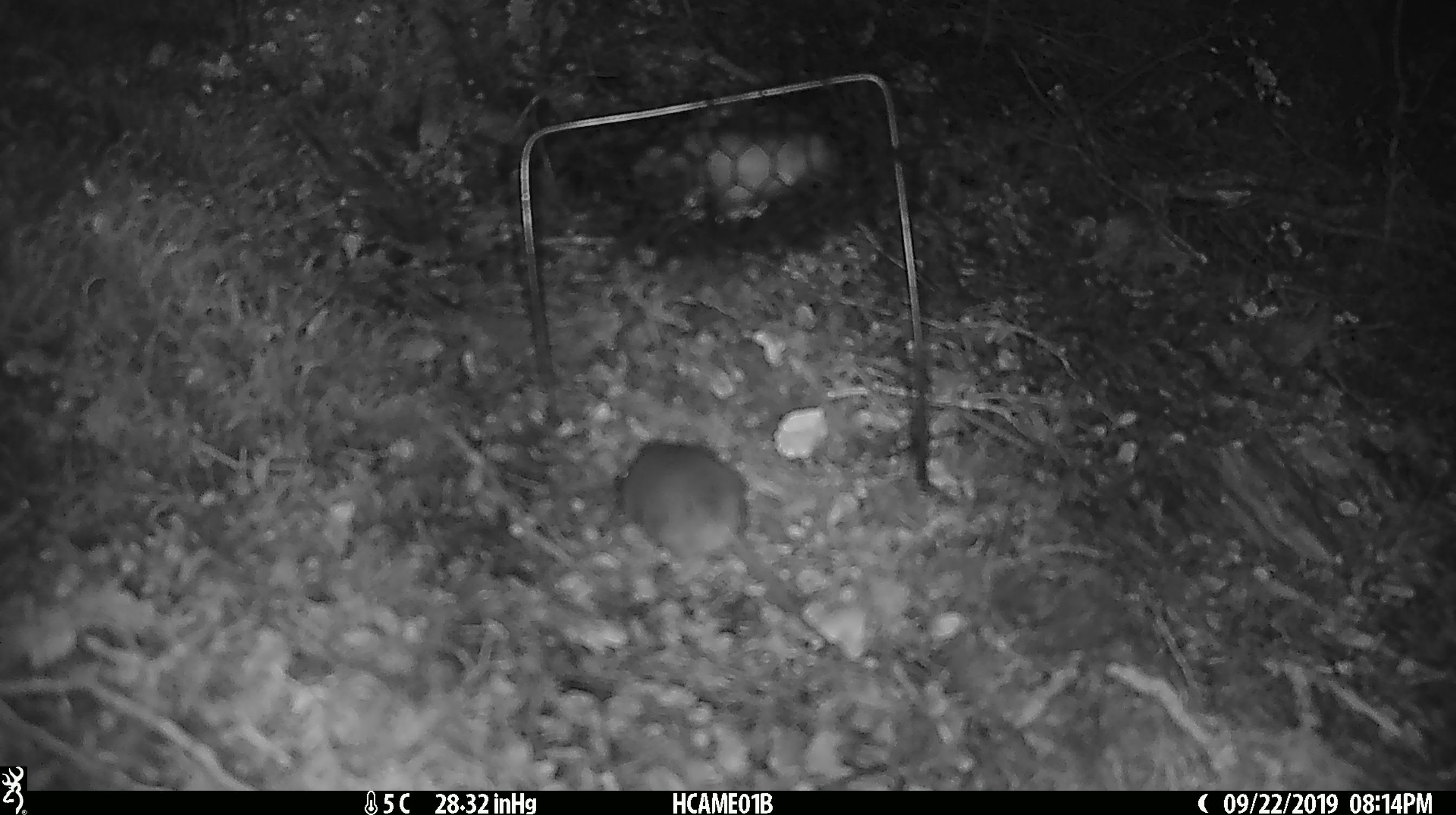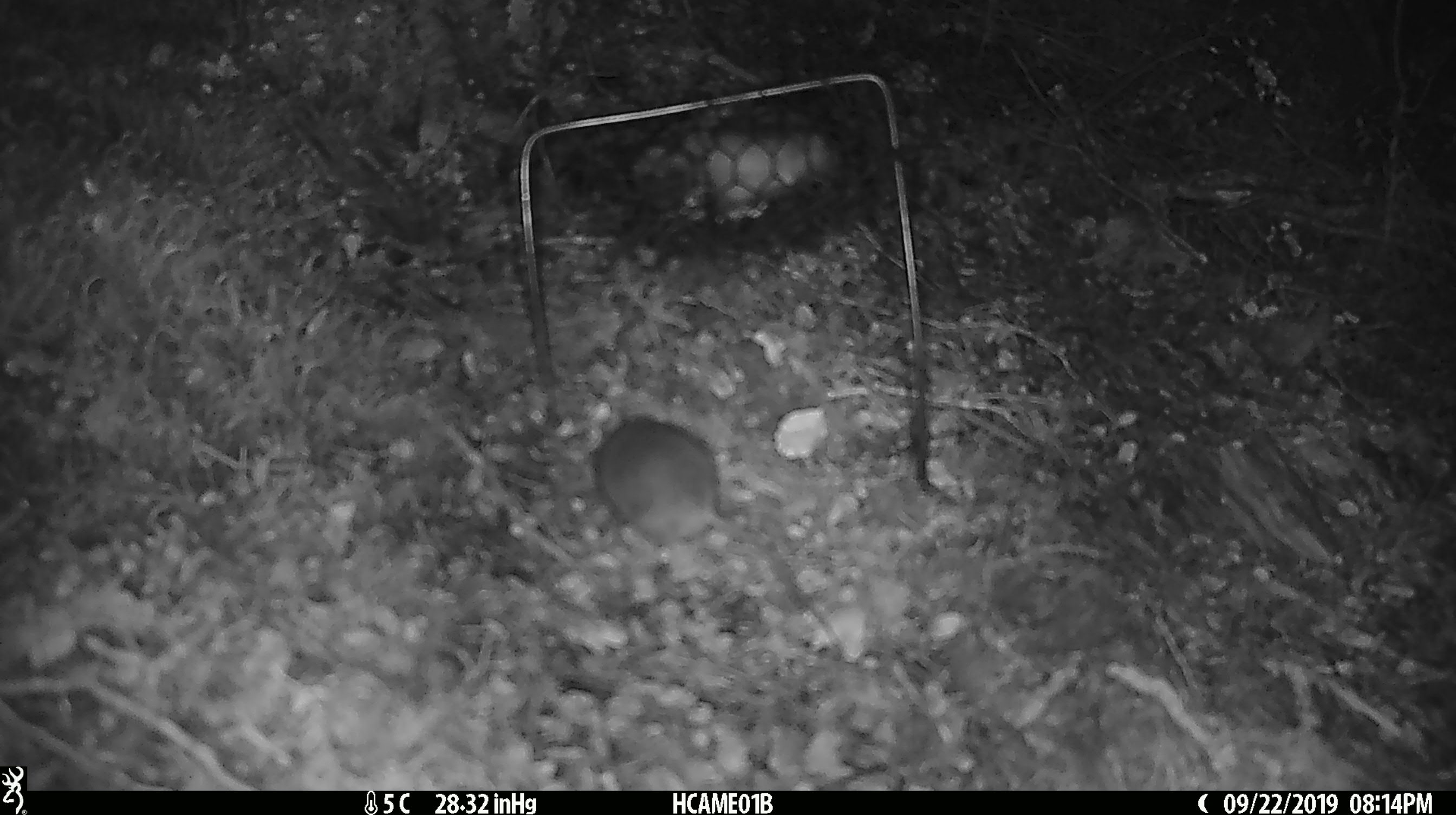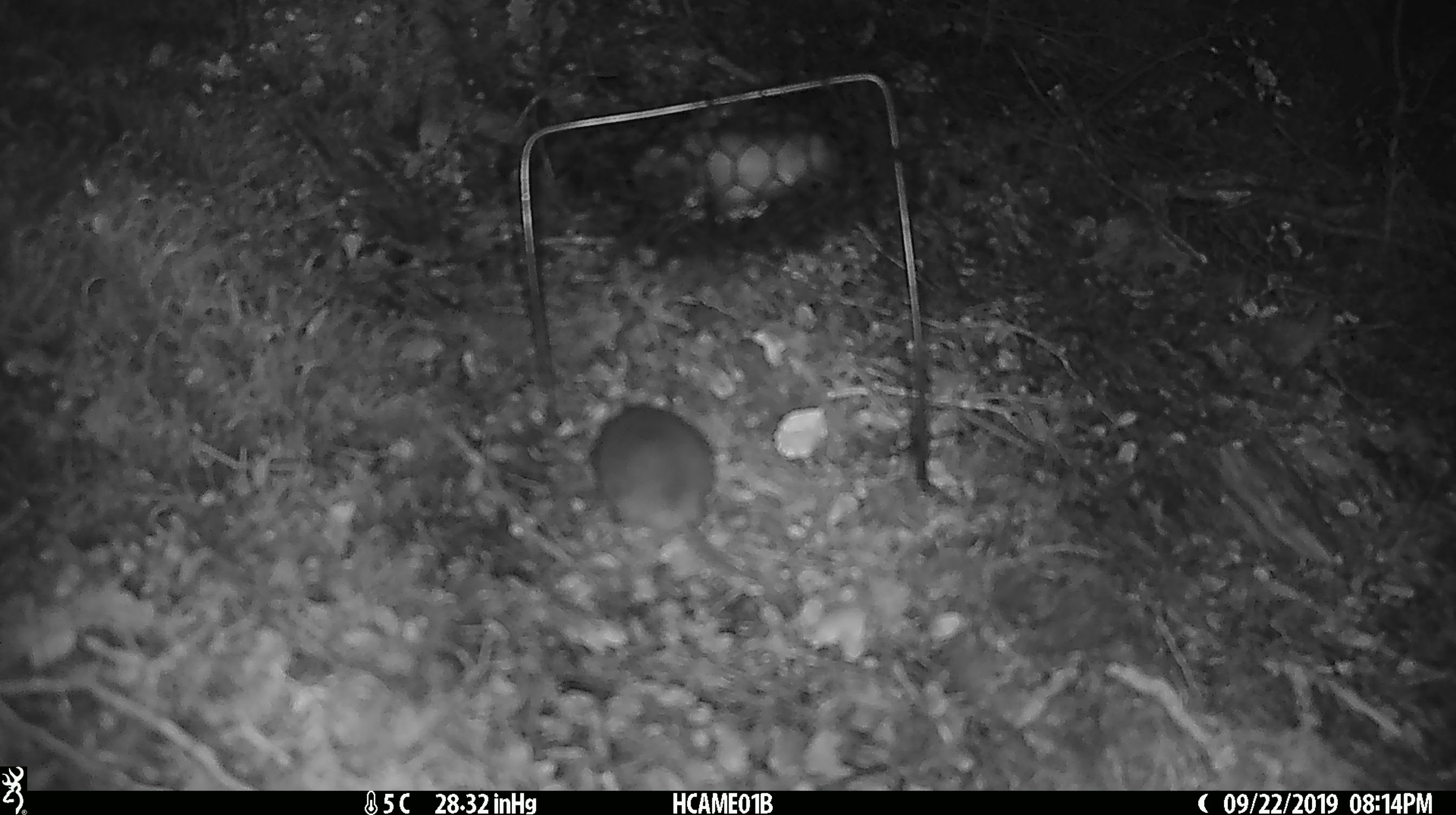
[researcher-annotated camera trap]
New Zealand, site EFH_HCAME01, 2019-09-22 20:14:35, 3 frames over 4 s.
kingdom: Animalia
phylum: Chordata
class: Mammalia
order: Rodentia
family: Muridae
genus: Mus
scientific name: Mus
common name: mouse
Mouse (Mus).